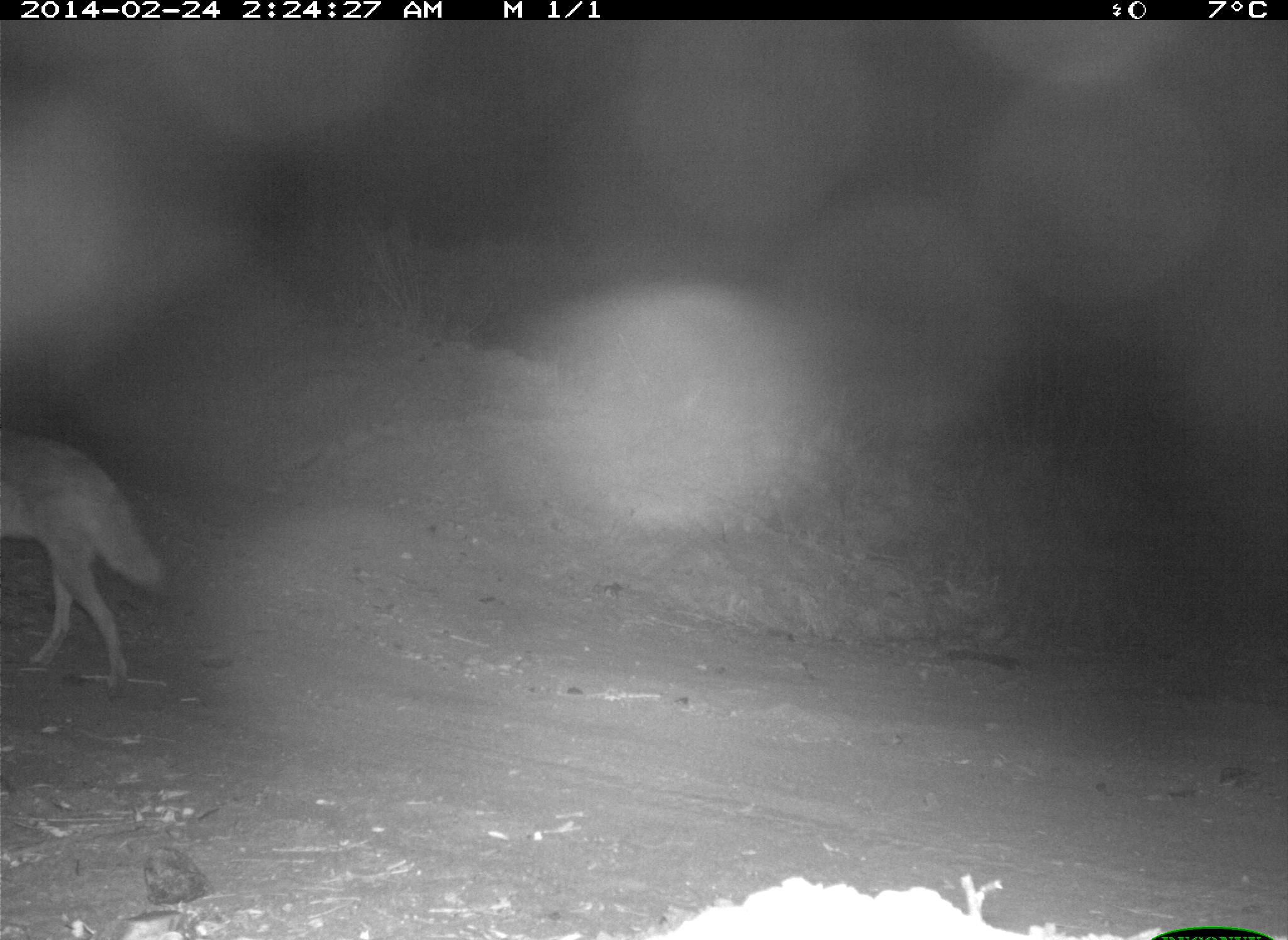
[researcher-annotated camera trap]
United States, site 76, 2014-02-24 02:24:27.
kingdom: Animalia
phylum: Chordata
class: Mammalia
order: Carnivora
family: Canidae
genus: Canis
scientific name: Canis latrans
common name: coyote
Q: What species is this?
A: Coyote (Canis latrans).